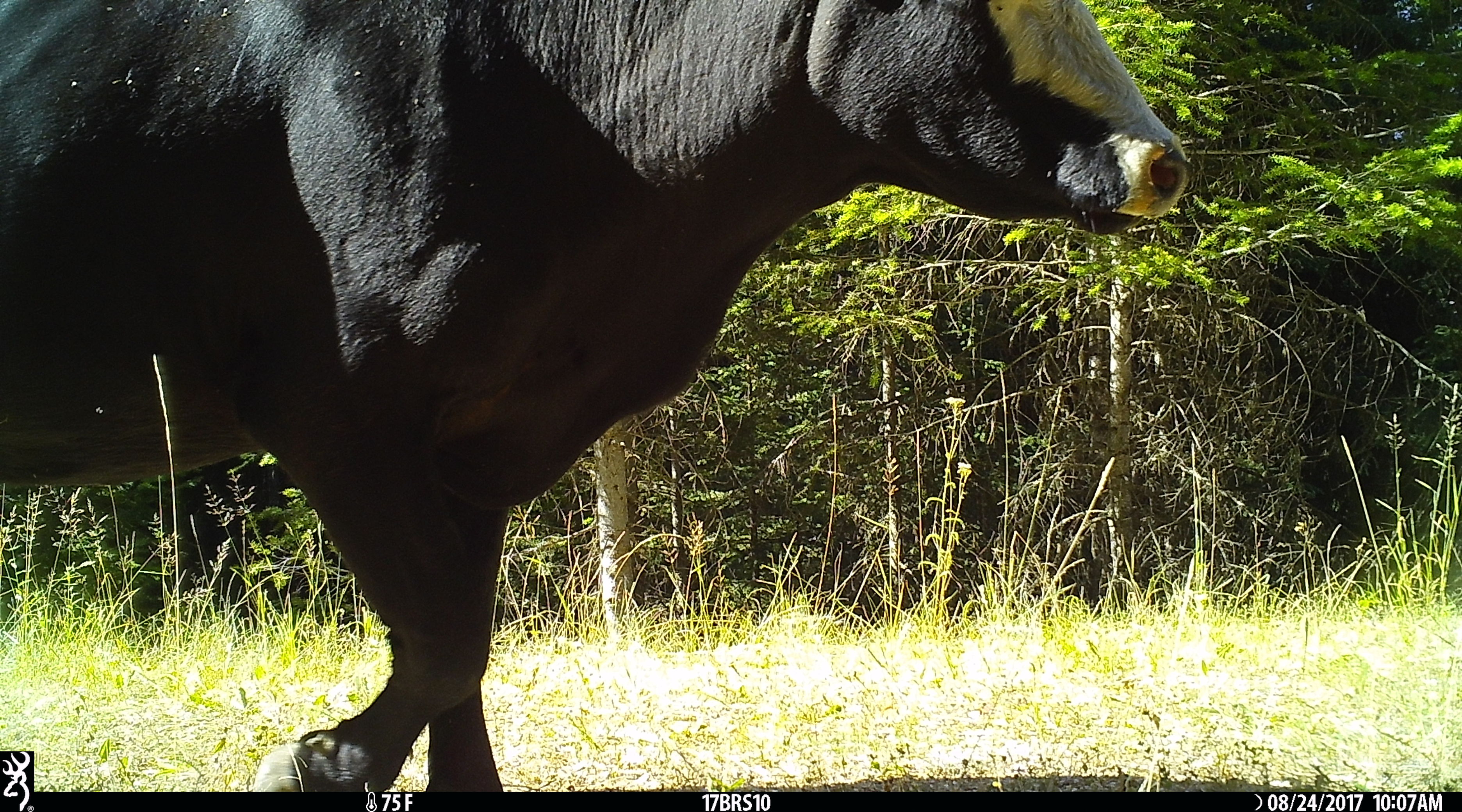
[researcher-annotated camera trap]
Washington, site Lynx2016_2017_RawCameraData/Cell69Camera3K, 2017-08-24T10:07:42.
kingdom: Animalia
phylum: Chordata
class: Mammalia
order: Artiodactyla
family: Bovidae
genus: Bos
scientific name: Bos taurus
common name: domestic cattle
Domestic cattle (Bos taurus). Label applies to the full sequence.